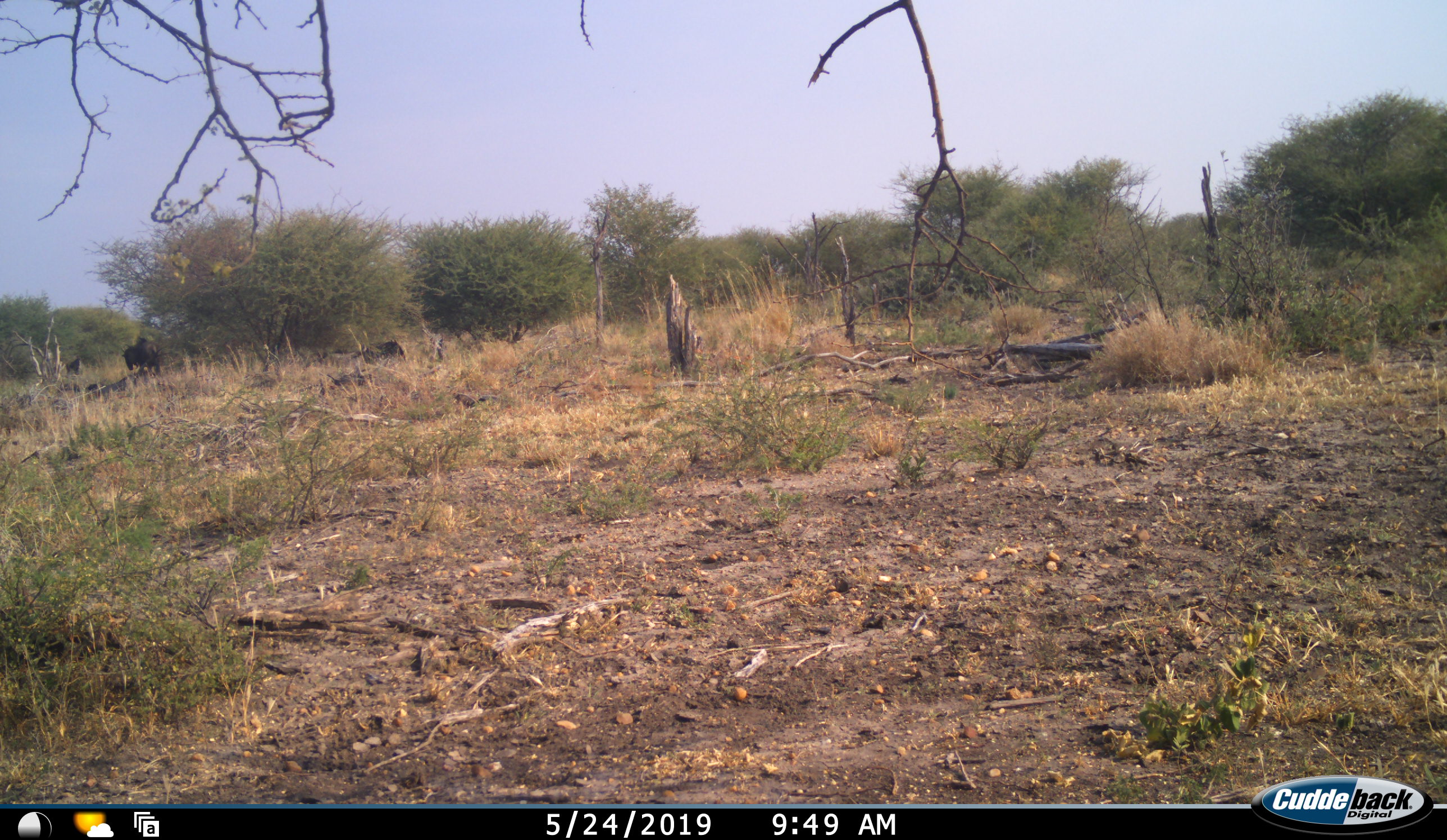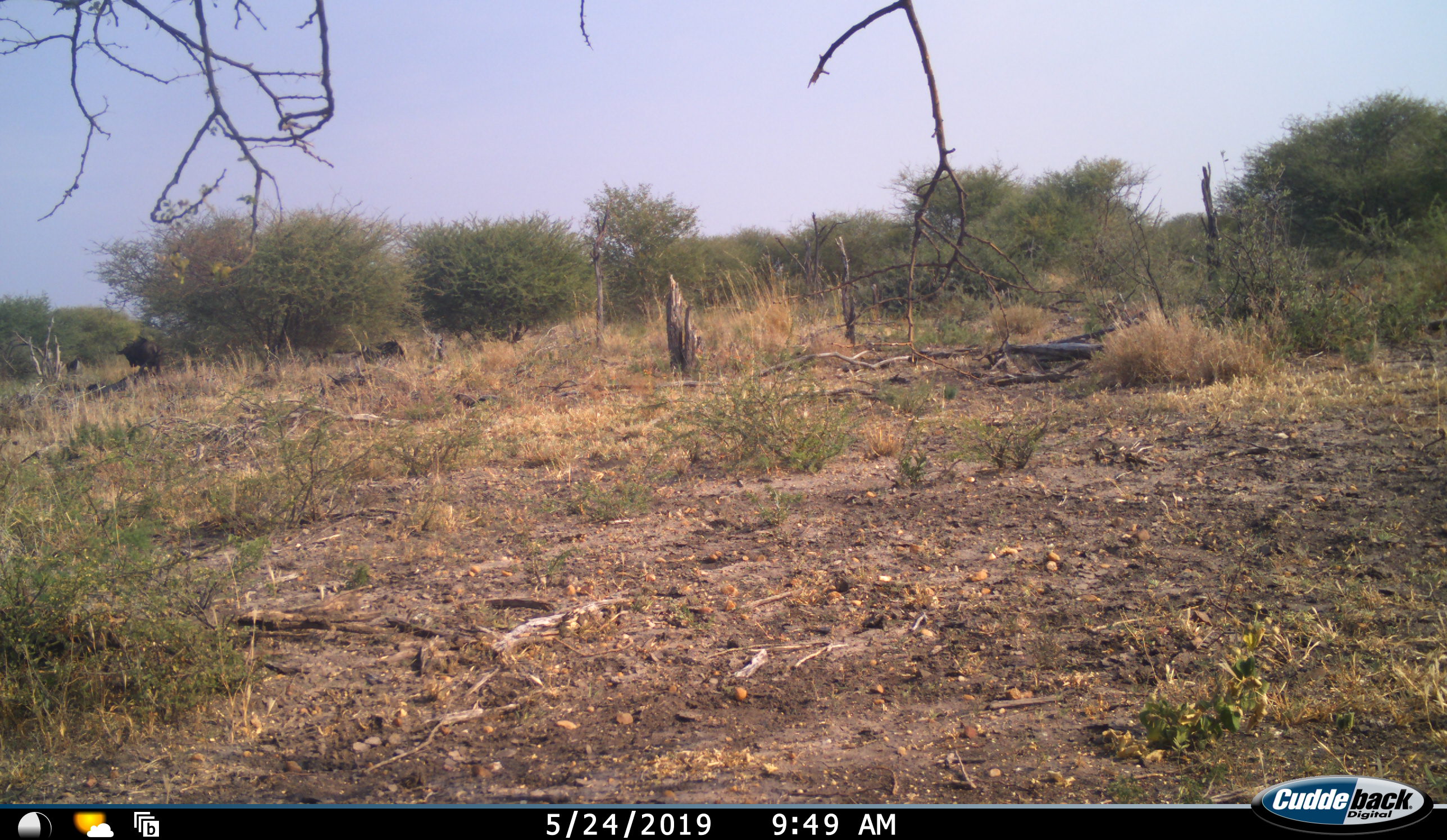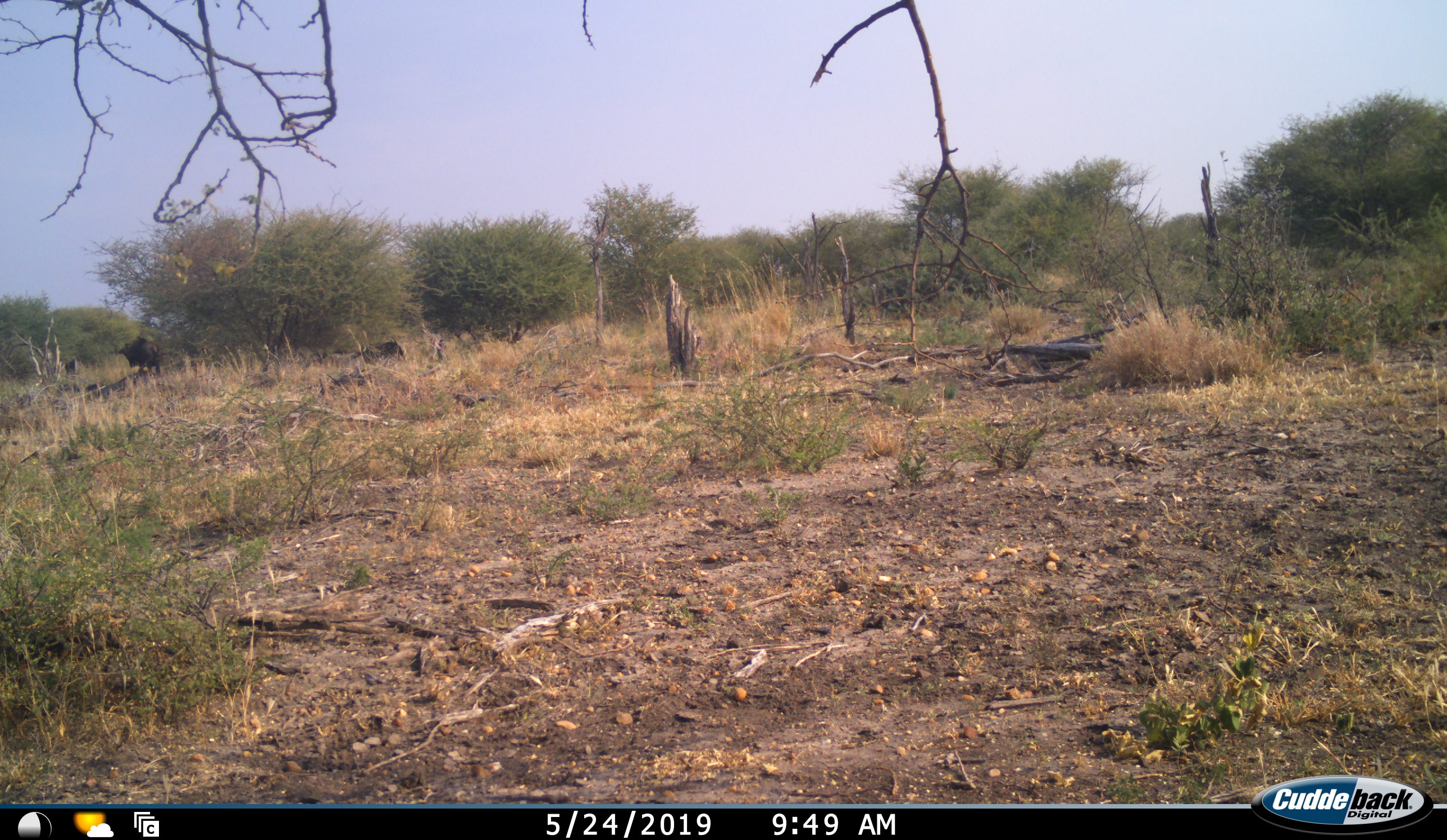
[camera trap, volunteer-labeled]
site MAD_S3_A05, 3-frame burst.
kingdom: Animalia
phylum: Chordata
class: Mammalia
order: Artiodactyla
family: Bovidae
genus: Connochaetes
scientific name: Connochaetes taurinus taurinus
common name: blue wildebeest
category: wildebeestblue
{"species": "wildebeestblue (blue wildebeest) (Connochaetes taurinus taurinus)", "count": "2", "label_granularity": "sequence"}